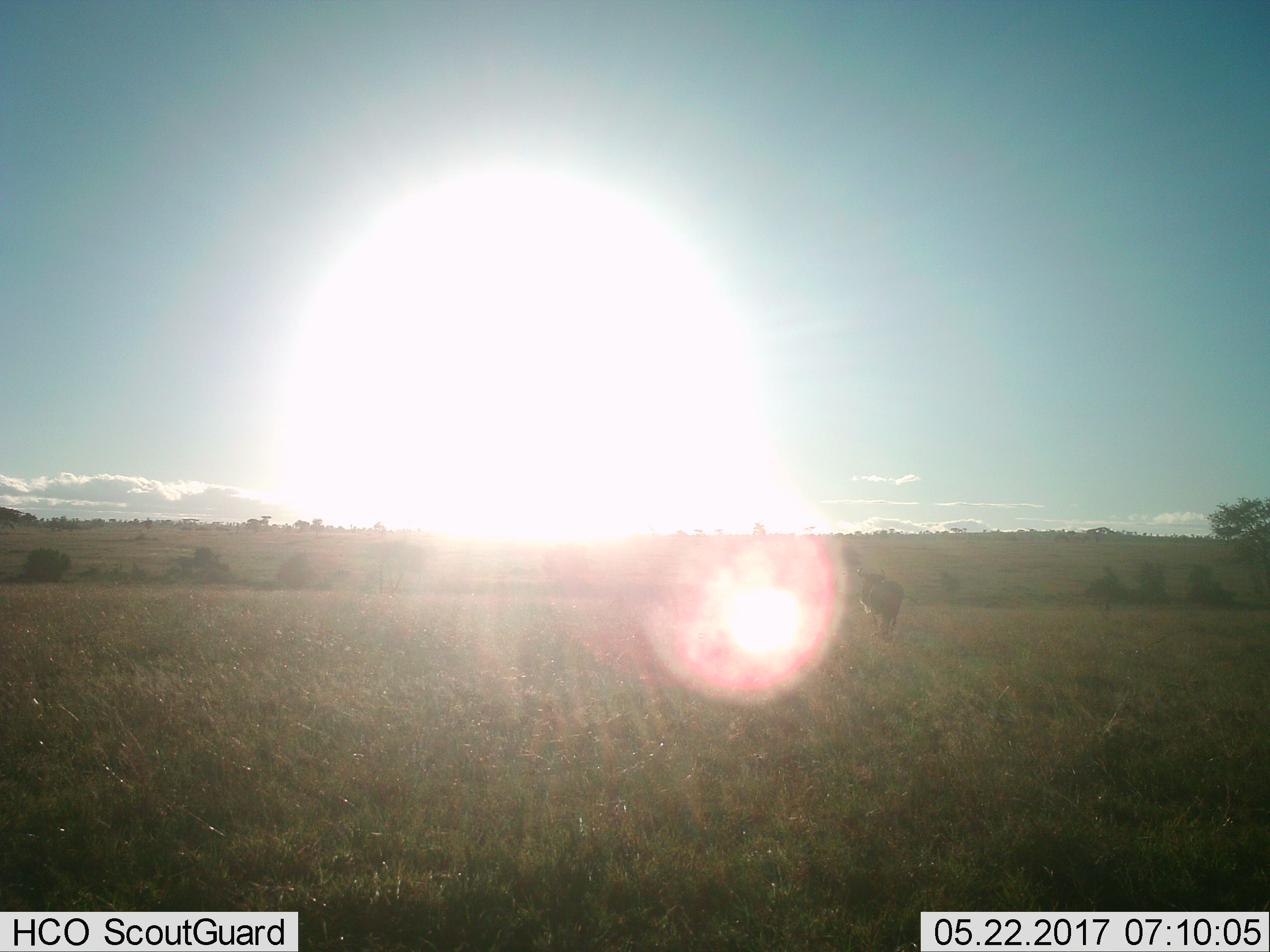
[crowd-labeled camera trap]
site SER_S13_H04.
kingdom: Animalia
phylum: Chordata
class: Mammalia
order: Artiodactyla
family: Bovidae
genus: Connochaetes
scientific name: Connochaetes taurinus taurinus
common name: blue wildebeest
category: wildebeestblue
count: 1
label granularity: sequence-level